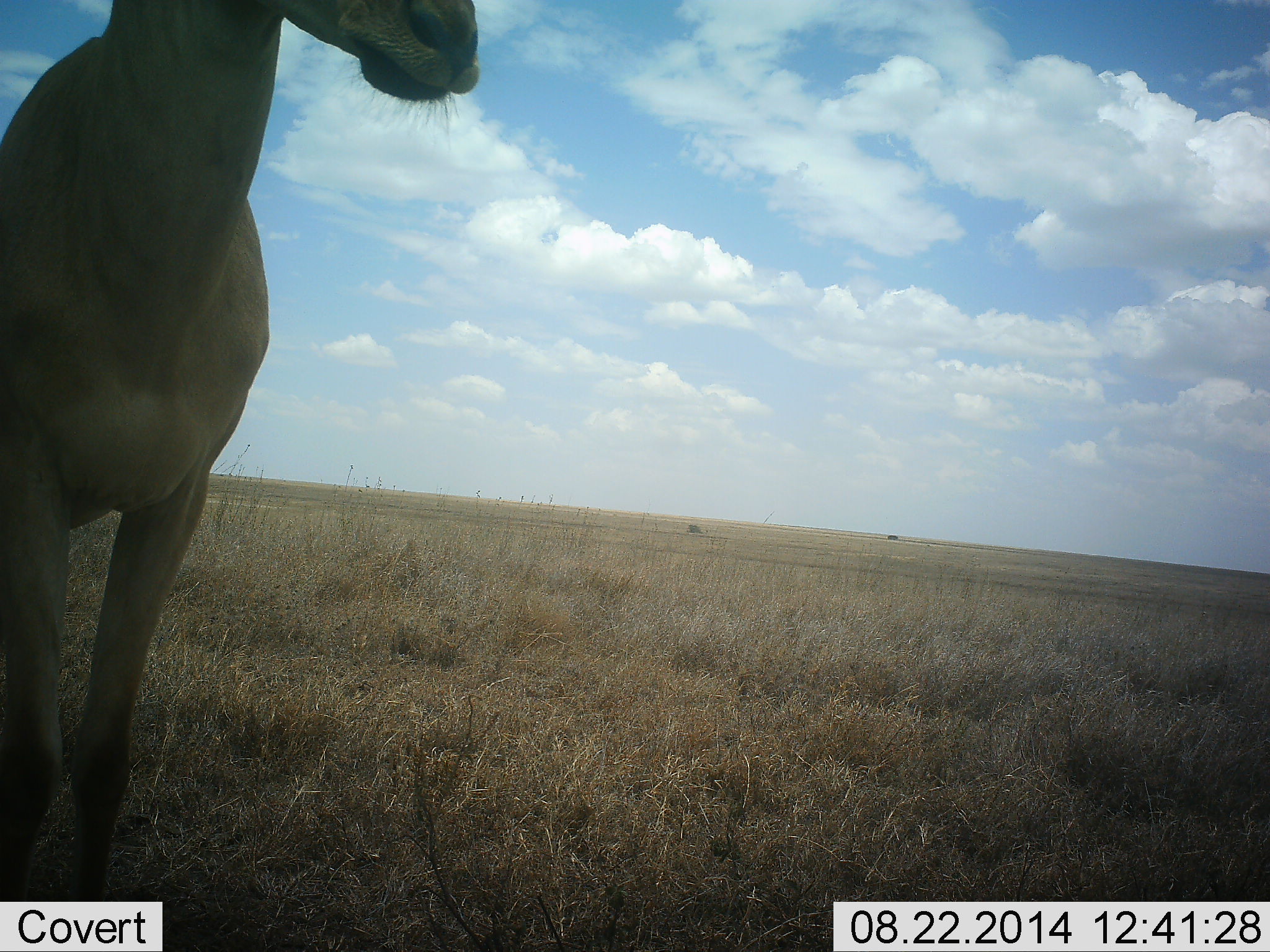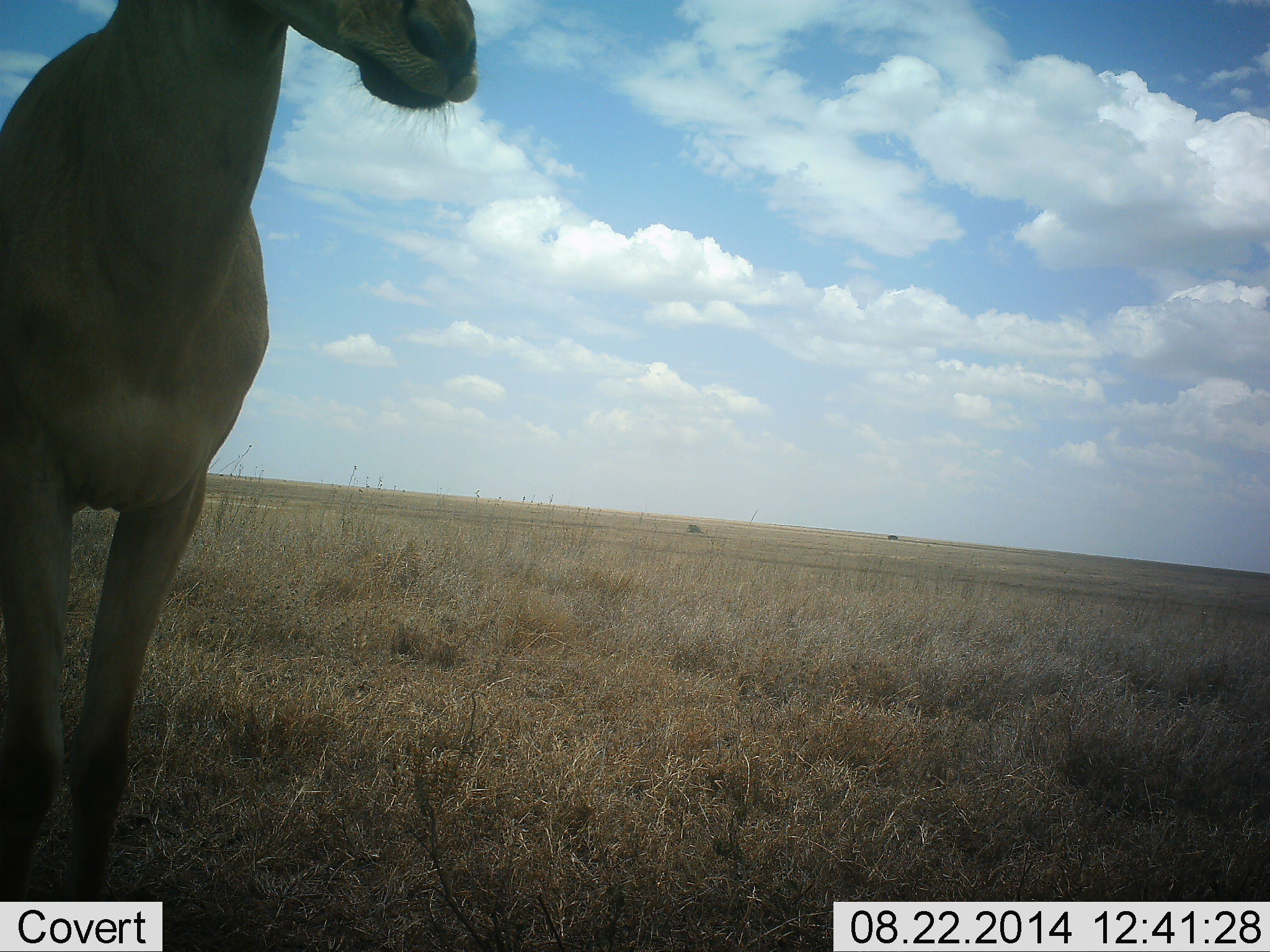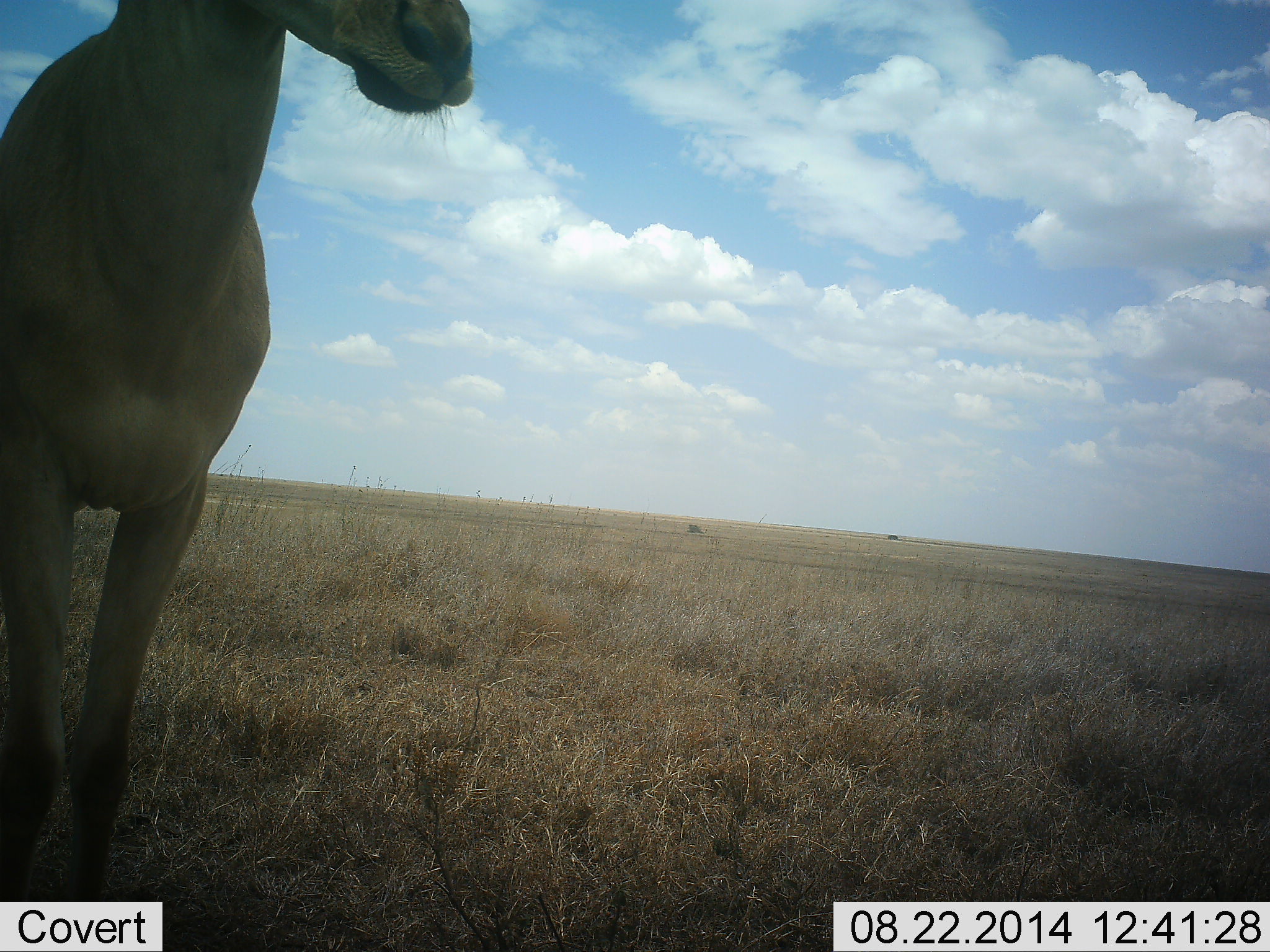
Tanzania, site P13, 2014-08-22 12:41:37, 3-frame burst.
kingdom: Animalia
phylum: Chordata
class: Mammalia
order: Artiodactyla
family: Bovidae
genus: Alcelaphus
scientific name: Alcelaphus buselaphus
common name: hartebeest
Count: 1.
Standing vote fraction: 100%.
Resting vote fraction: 10%.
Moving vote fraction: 10%.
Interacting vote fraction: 0%.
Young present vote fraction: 0%.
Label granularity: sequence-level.